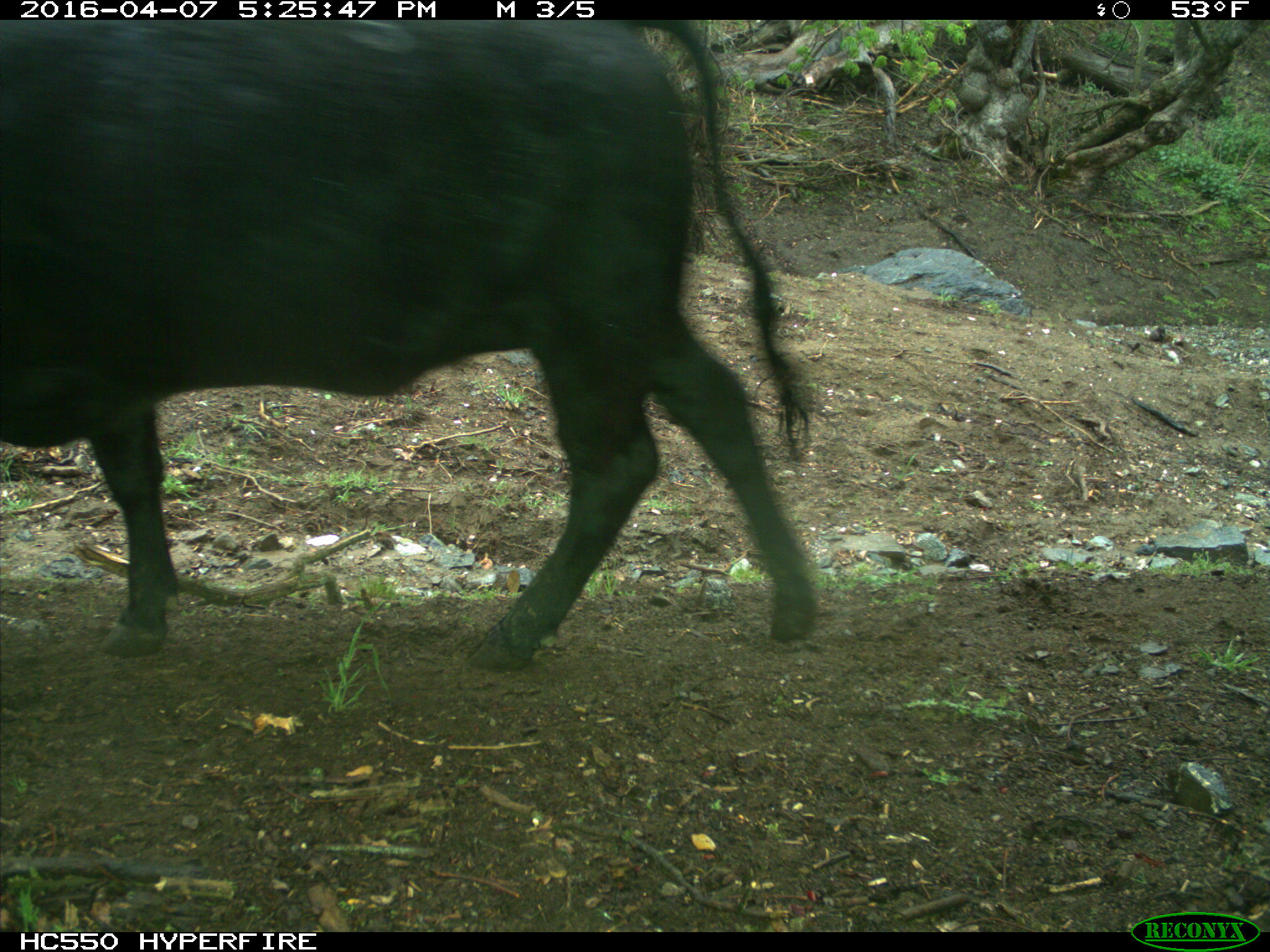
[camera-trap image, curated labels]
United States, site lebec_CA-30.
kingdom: Animalia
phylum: Chordata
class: Mammalia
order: Artiodactyla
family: Bovidae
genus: Bos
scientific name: Bos taurus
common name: domestic cow